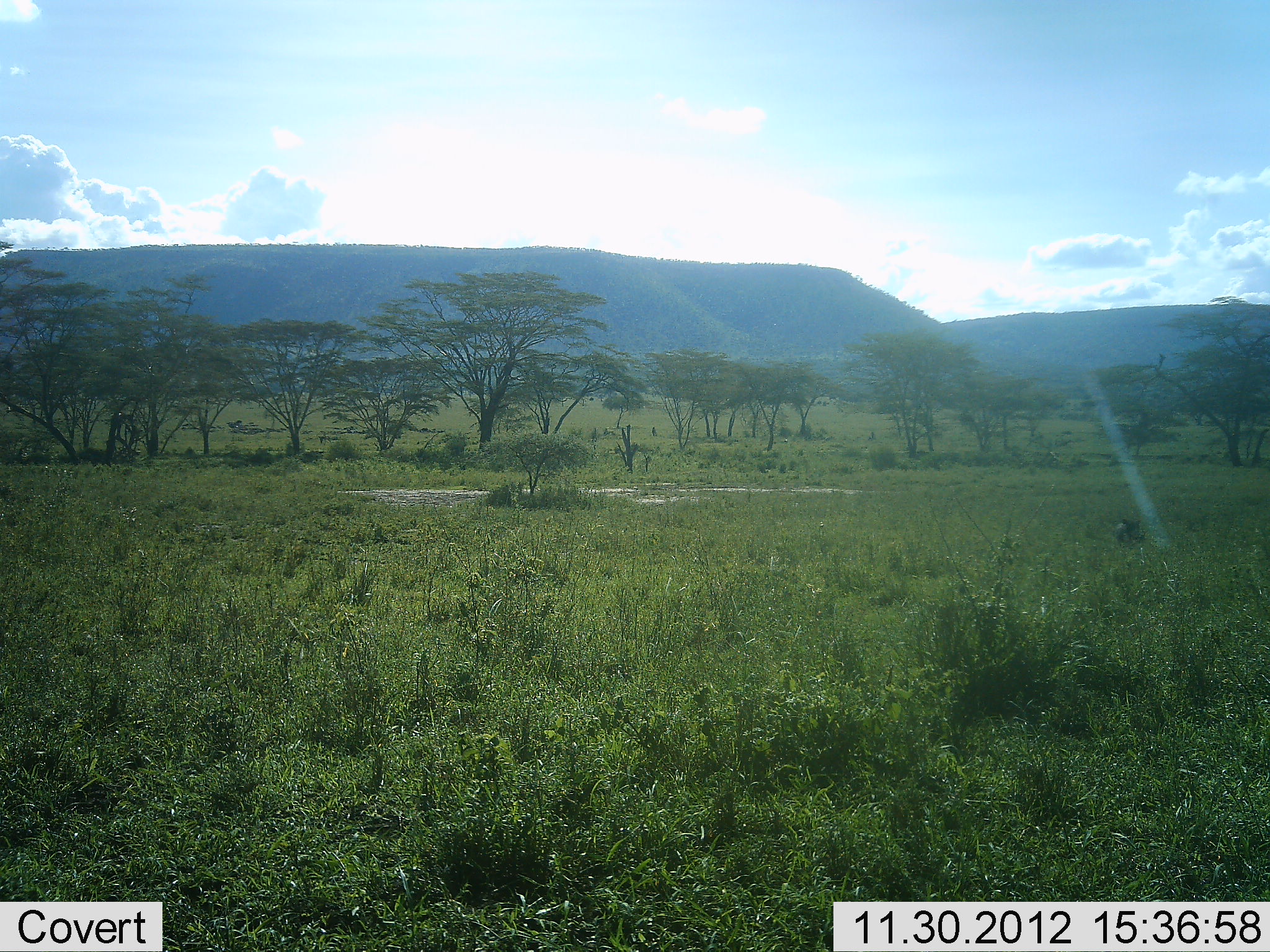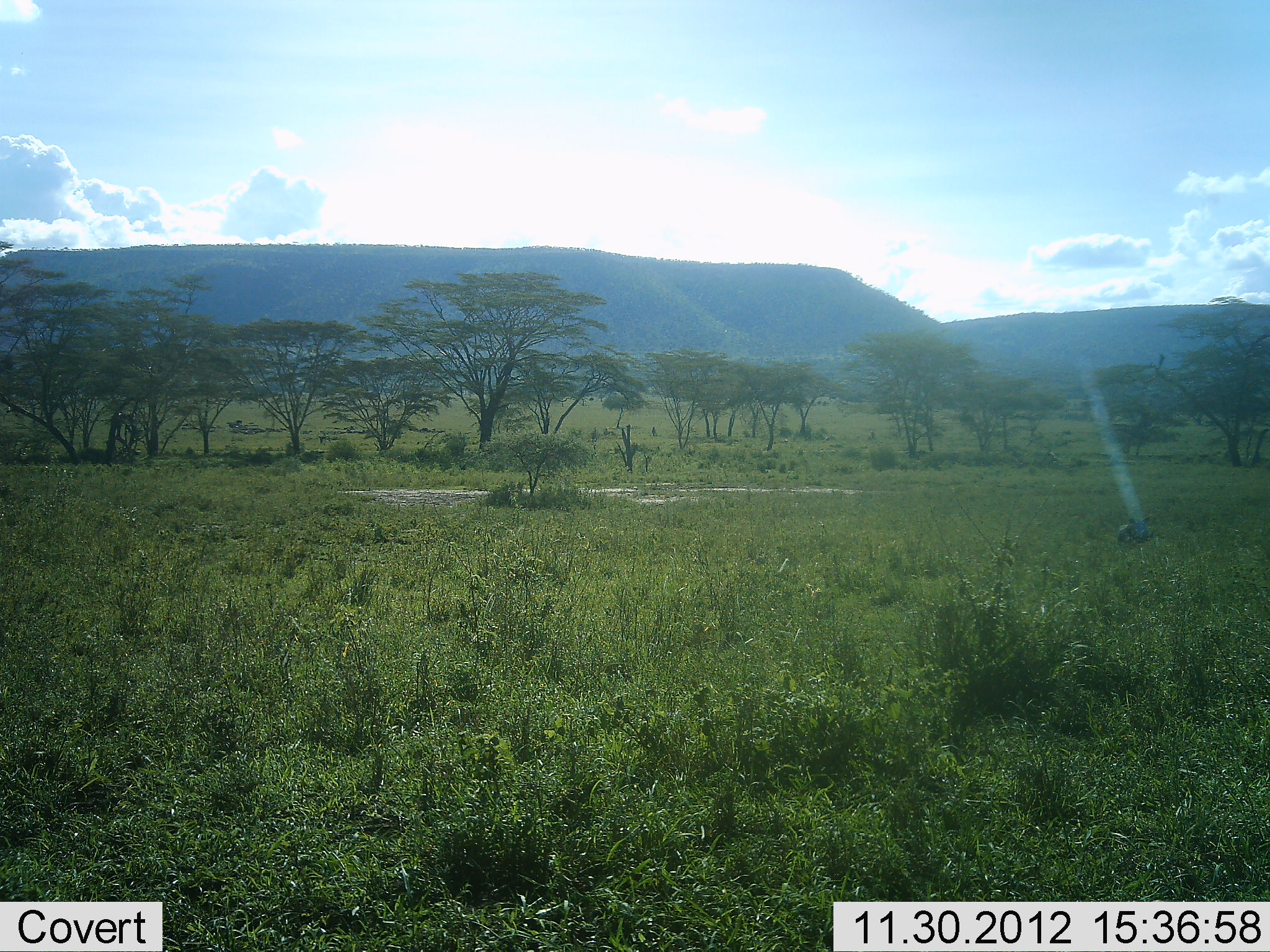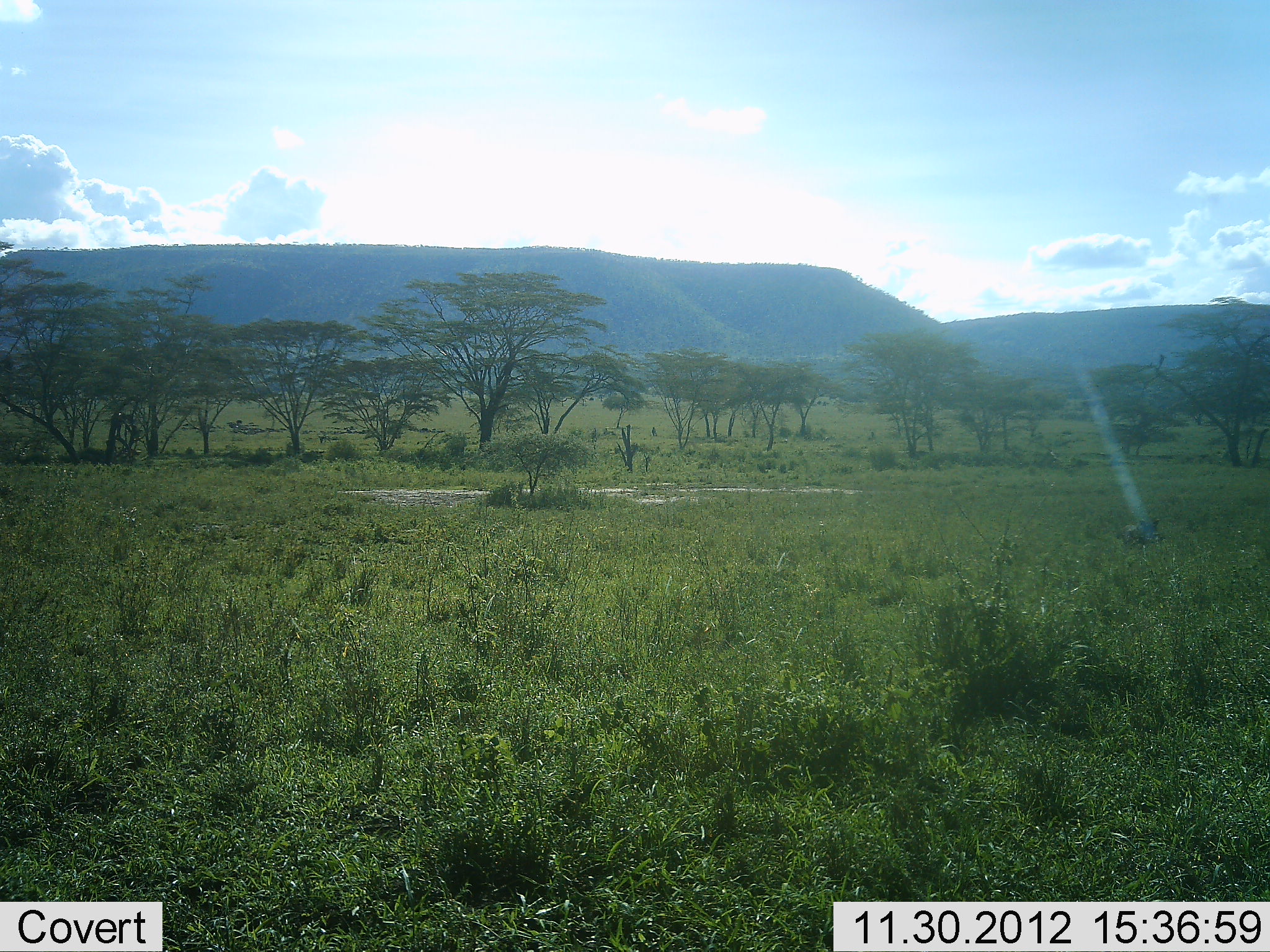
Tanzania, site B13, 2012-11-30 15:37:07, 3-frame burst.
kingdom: Animalia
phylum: Chordata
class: Mammalia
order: Artiodactyla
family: Suidae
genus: Phacochoerus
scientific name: Phacochoerus africanus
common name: warthog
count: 1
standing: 30%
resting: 0%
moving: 70%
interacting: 0%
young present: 0%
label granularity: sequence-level